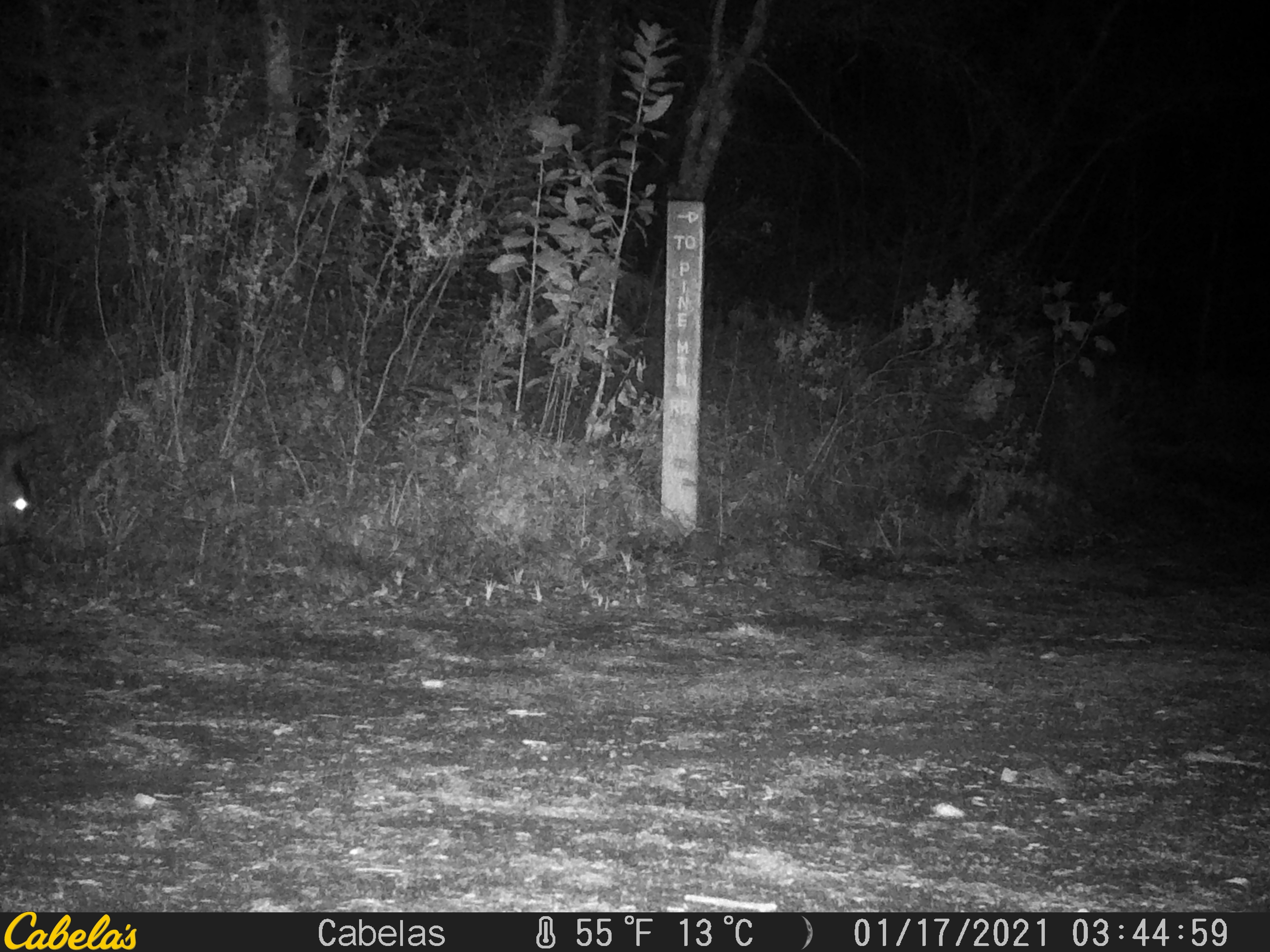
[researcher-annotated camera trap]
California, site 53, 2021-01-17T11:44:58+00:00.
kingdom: Animalia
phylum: Chordata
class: Mammalia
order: Artiodactyla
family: Cervidae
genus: Odocoileus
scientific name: Odocoileus hemionus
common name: mule deer